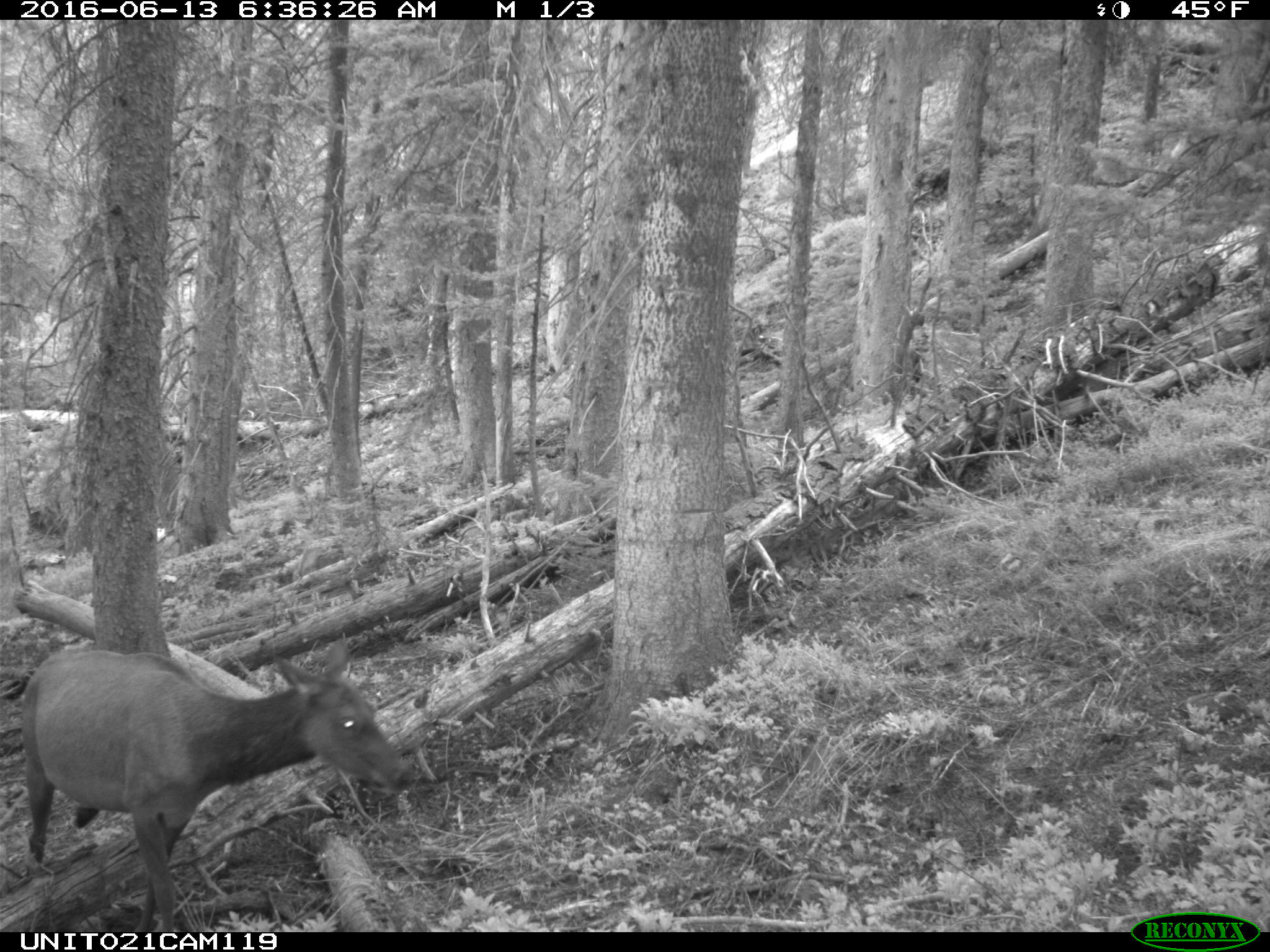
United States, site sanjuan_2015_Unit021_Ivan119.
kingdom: Animalia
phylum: Chordata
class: Mammalia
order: Artiodactyla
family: Cervidae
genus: Cervus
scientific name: Cervus elaphus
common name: red deer